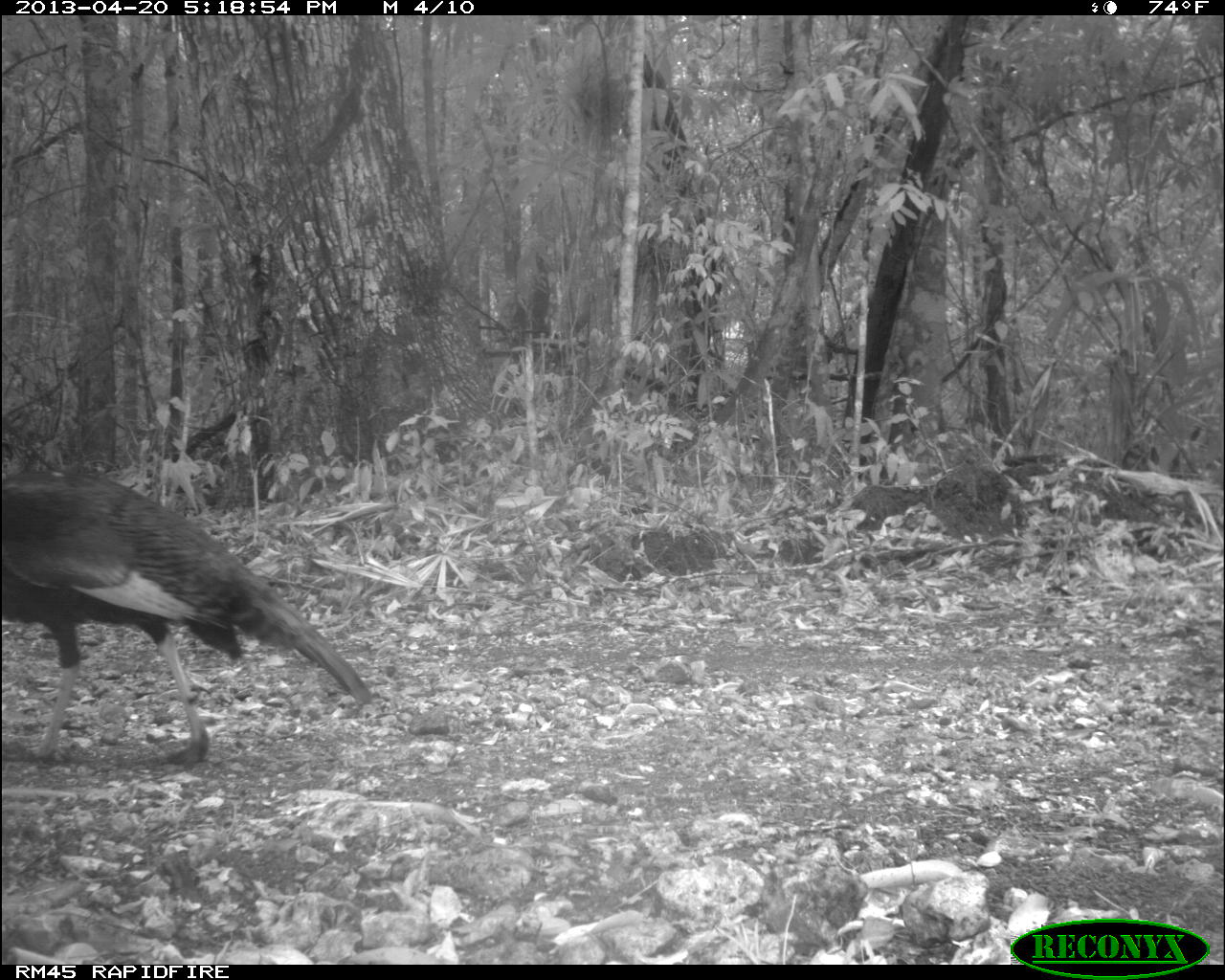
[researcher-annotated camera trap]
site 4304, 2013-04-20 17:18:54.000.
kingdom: Animalia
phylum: Chordata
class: Aves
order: Galliformes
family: Phasianidae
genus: Meleagris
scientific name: Meleagris ocellata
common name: ocellated turkey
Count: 1.